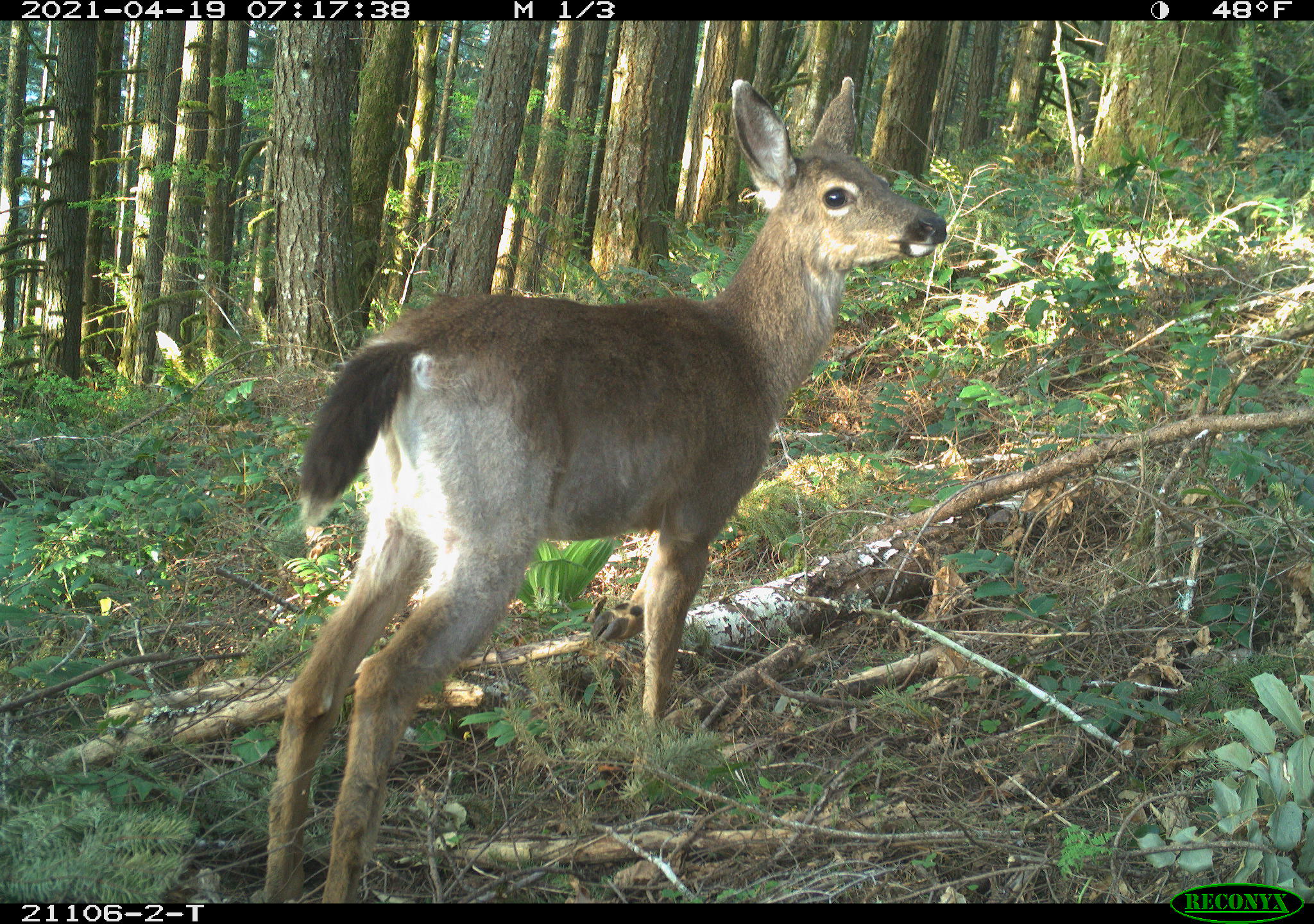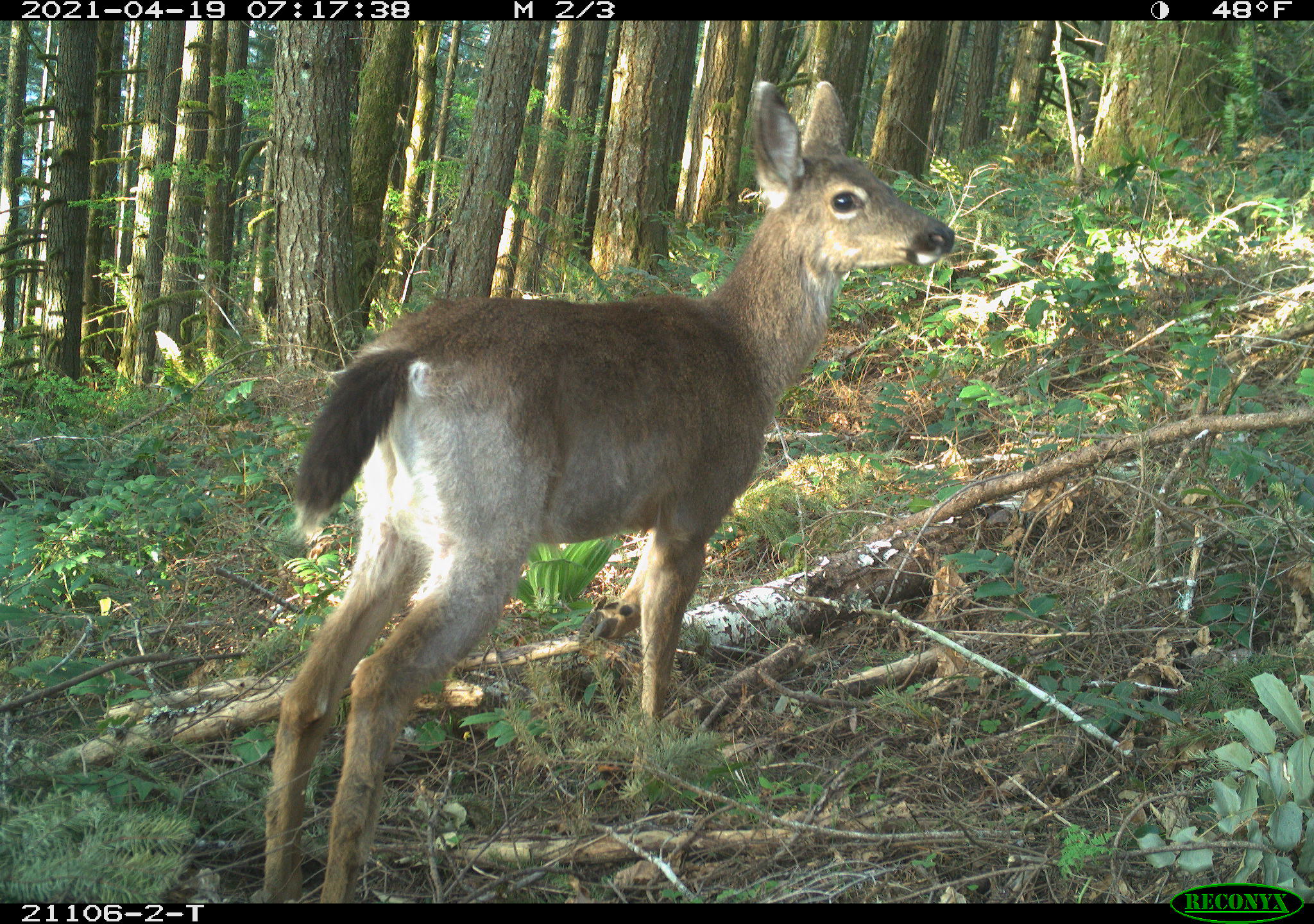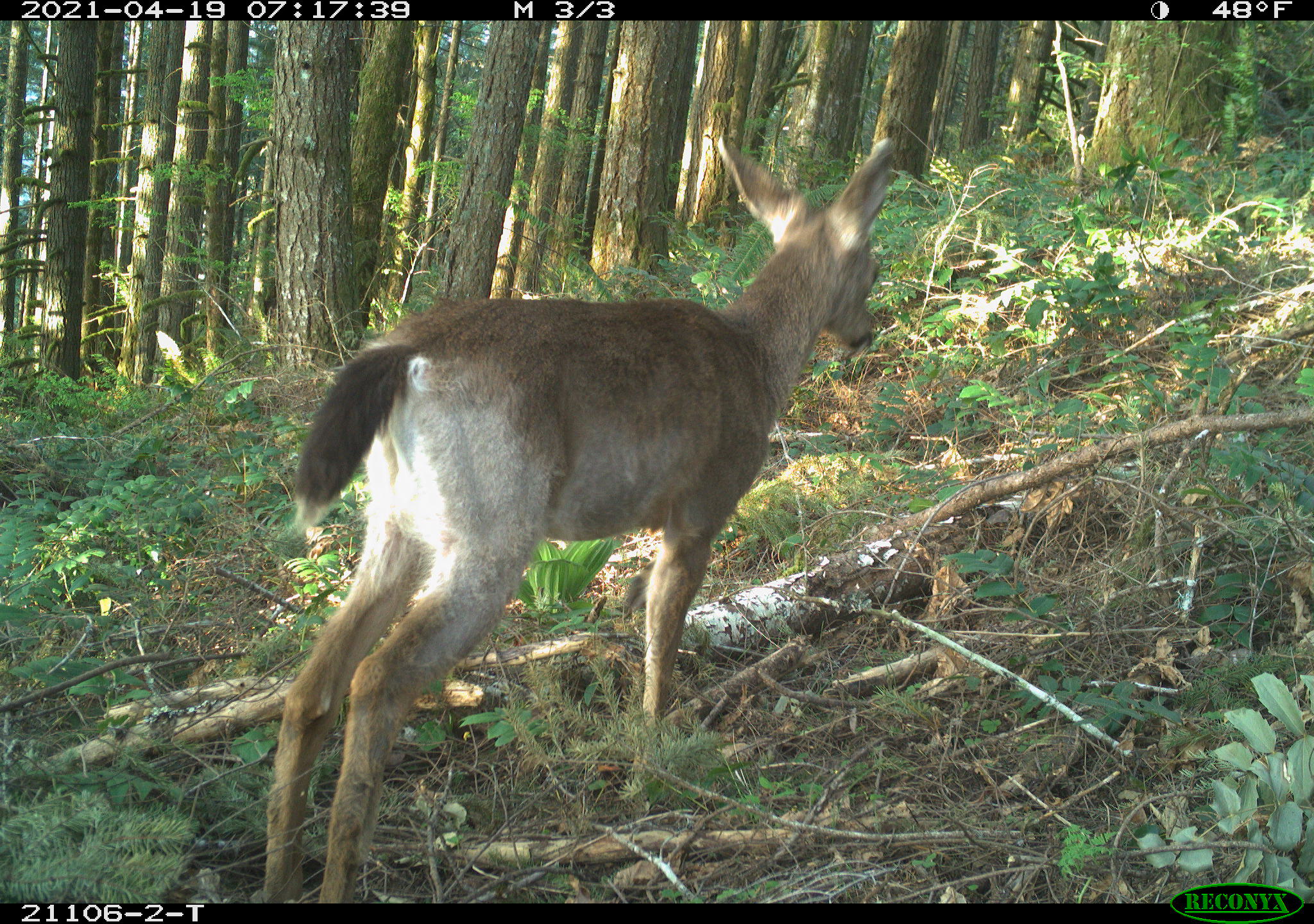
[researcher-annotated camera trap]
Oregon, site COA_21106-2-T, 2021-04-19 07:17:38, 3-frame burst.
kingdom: Animalia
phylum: Chordata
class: Mammalia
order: Artiodactyla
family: Cervidae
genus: Odocoileus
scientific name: Odocoileus hemionus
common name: black-tailed deer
Black-tailed deer (Odocoileus hemionus).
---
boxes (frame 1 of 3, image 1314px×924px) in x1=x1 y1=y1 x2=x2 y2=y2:
black-tailed deer: x1=245 y1=66 x2=962 y2=900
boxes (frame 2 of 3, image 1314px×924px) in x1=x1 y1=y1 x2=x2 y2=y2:
black-tailed deer: x1=245 y1=60 x2=968 y2=902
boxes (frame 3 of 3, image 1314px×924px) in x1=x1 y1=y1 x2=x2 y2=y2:
black-tailed deer: x1=231 y1=113 x2=945 y2=902